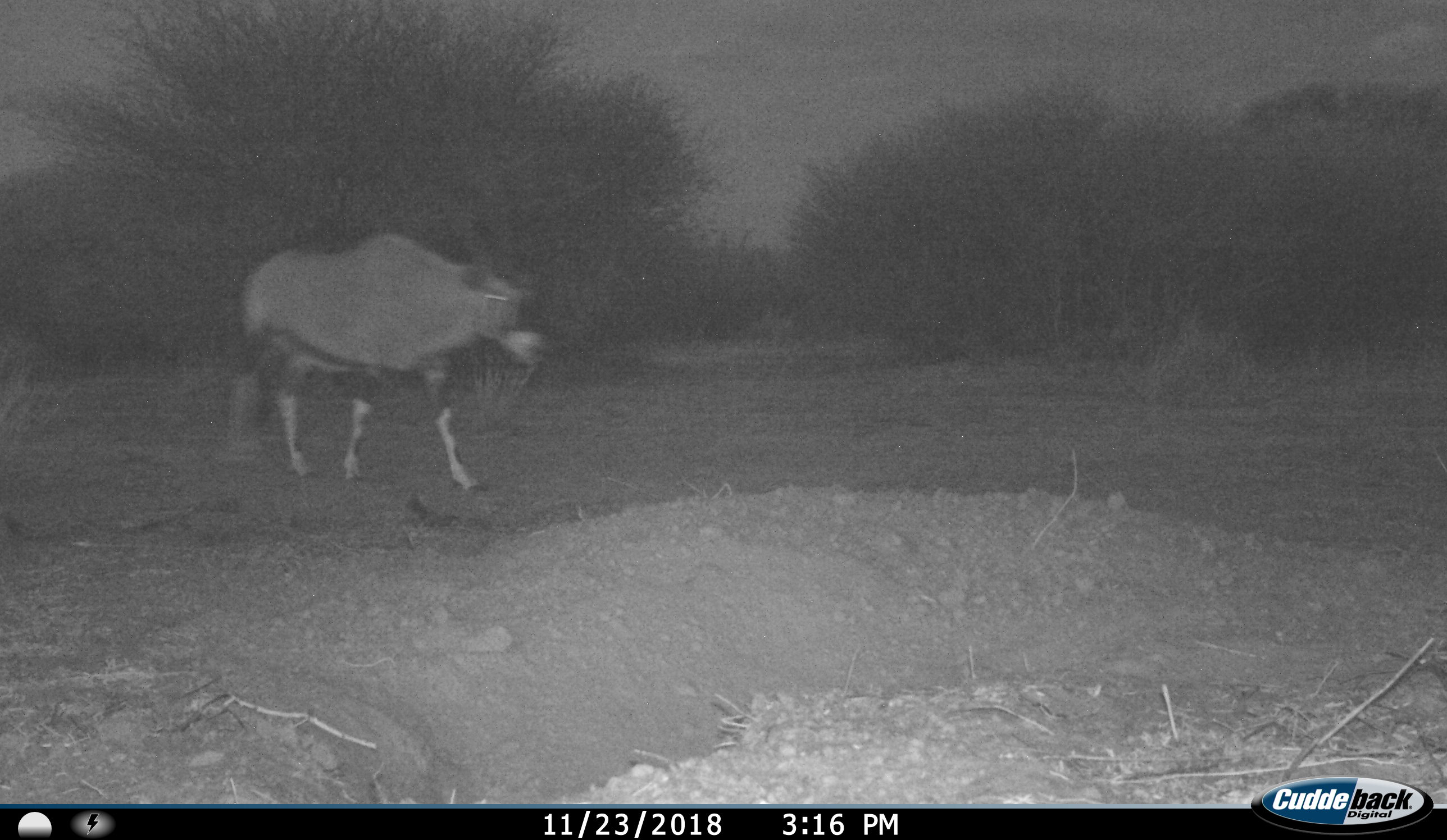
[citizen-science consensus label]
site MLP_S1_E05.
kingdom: Animalia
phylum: Chordata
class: Mammalia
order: Artiodactyla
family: Bovidae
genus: Oryx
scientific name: Oryx gazella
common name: gemsbok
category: oryx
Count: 1.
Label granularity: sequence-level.